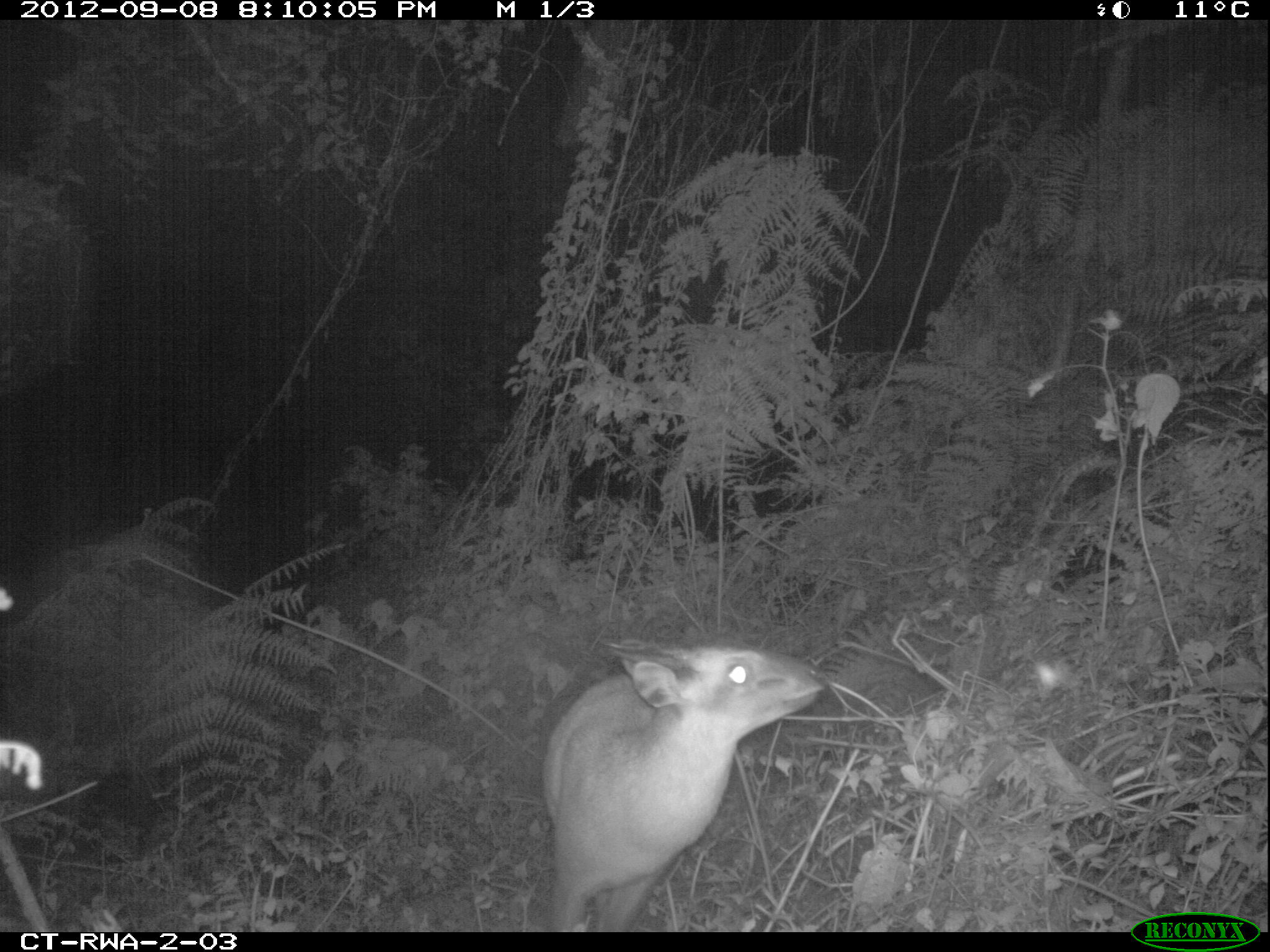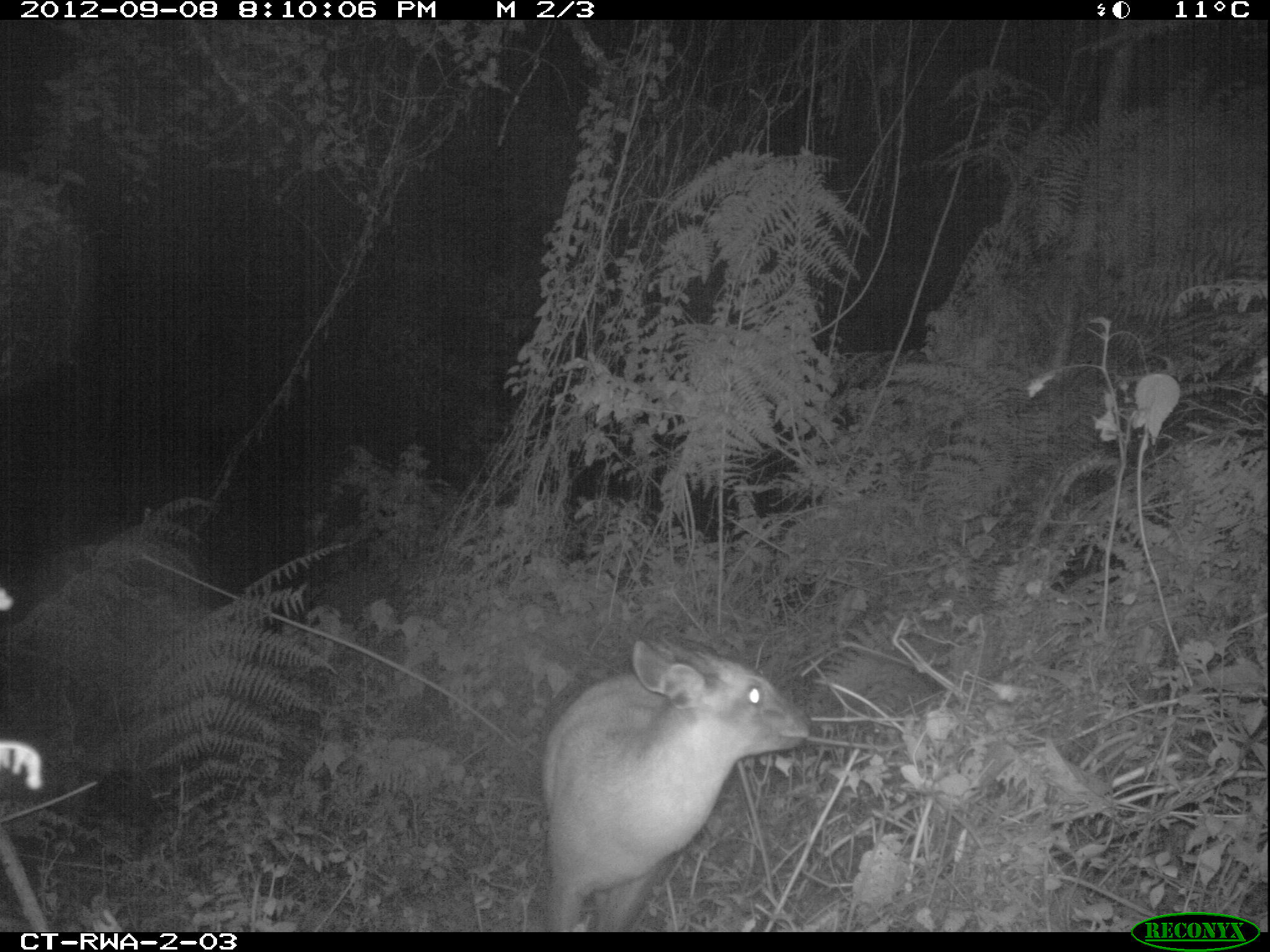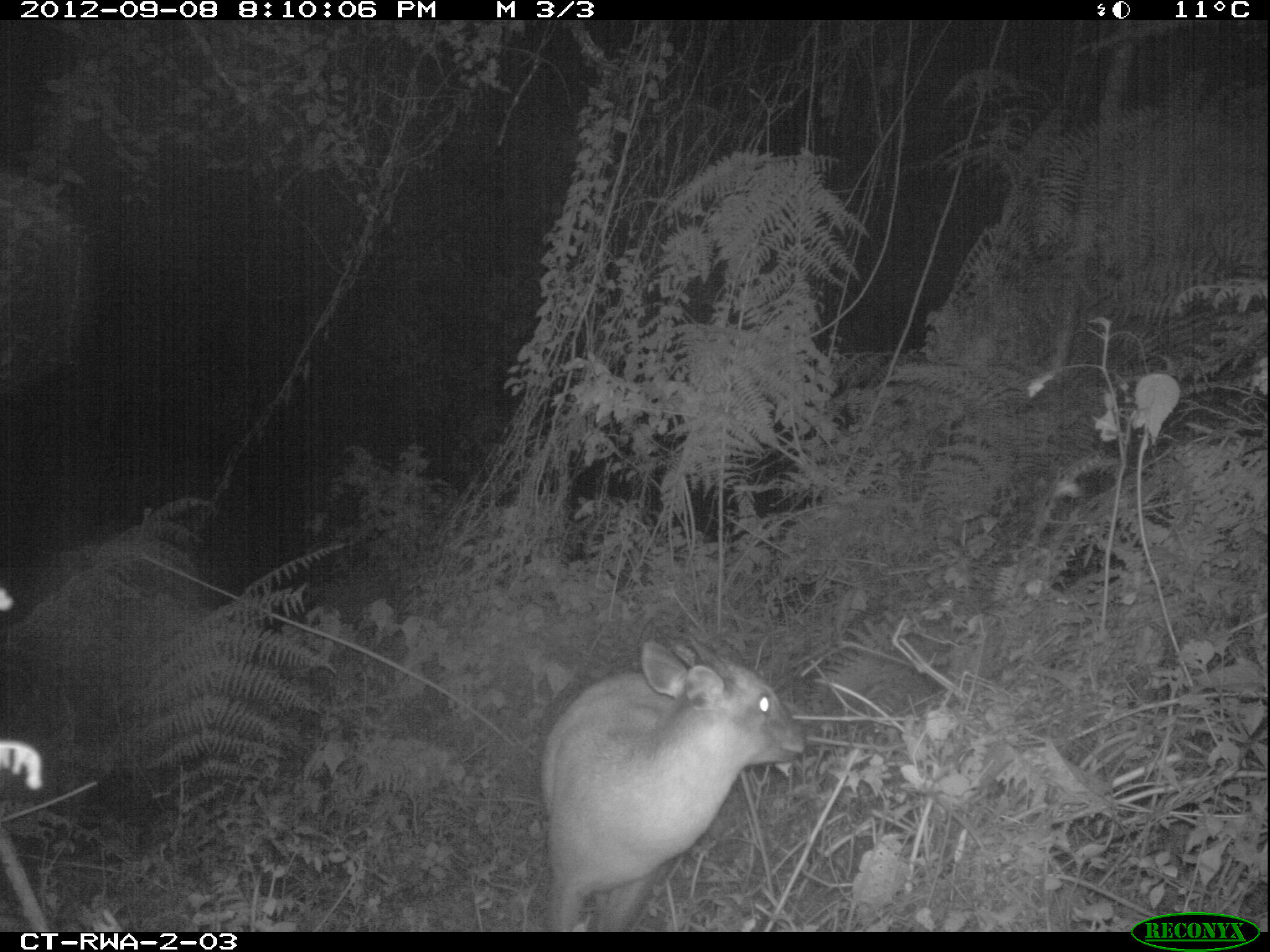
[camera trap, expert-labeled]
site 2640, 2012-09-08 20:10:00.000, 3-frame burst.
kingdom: Animalia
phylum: Chordata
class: Mammalia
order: Artiodactyla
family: Bovidae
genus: Cephalophus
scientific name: Cephalophus nigrifrons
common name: black-fronted duiker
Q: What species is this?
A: Cephalophus nigrifrons (black-fronted duiker).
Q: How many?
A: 1.